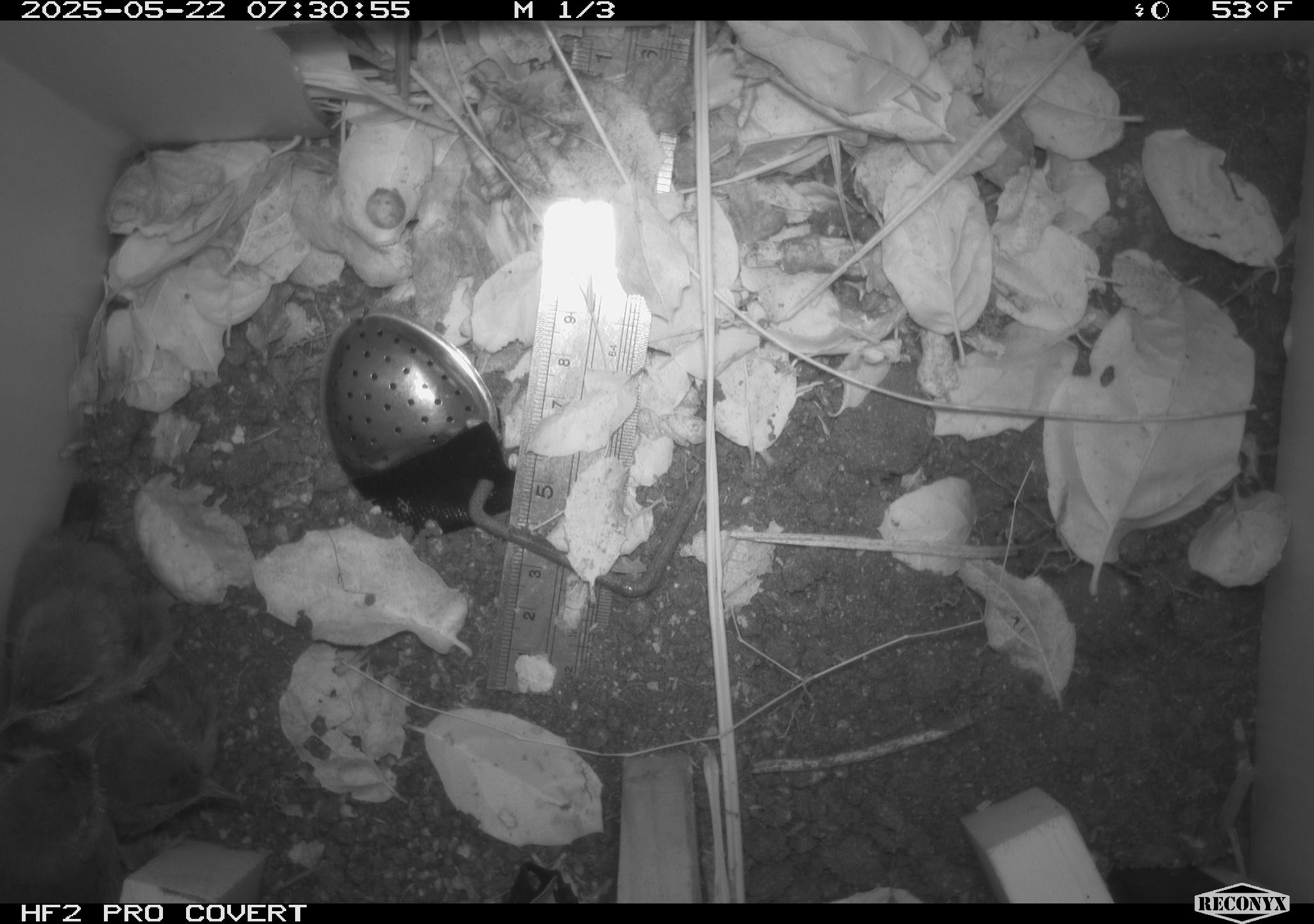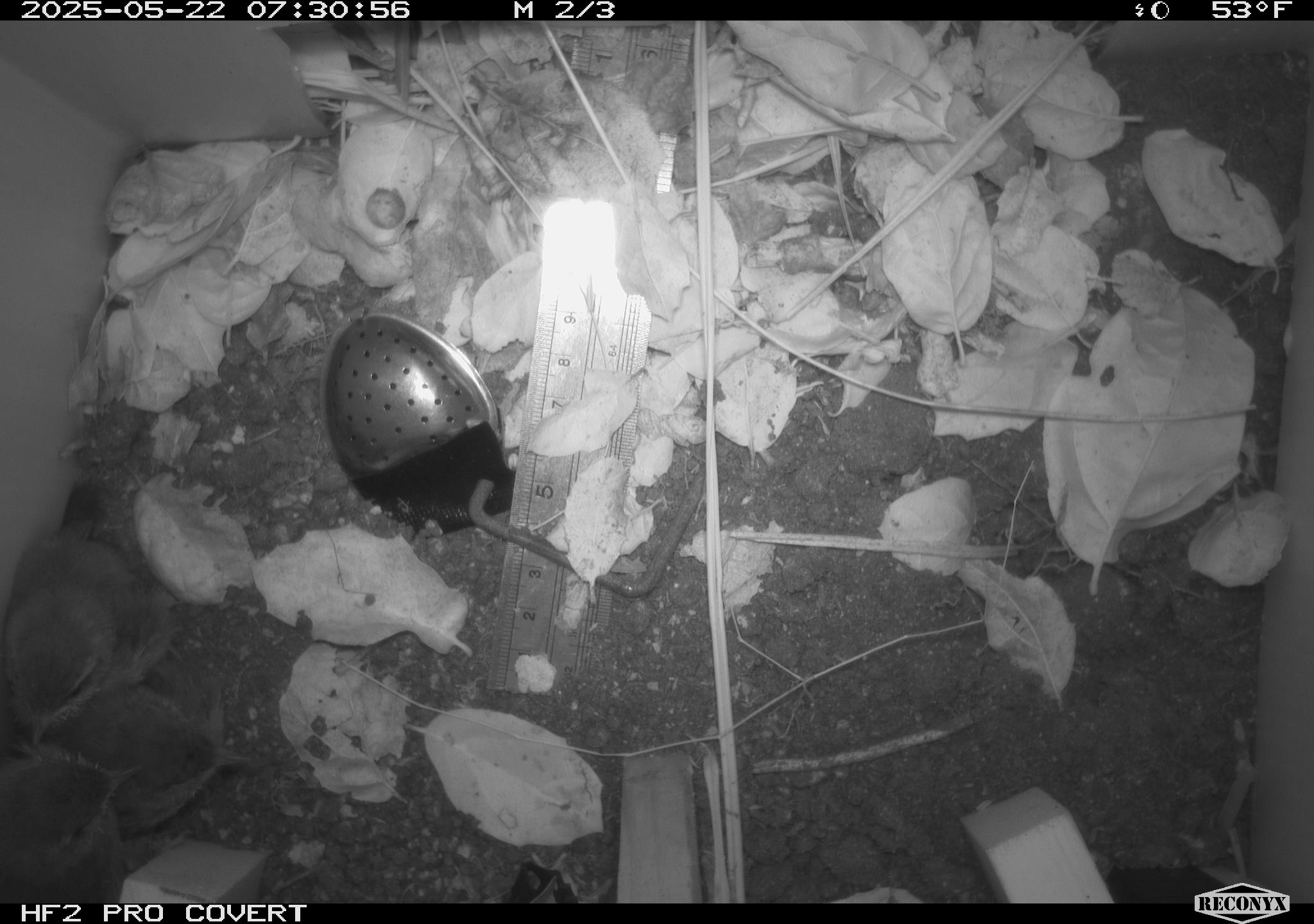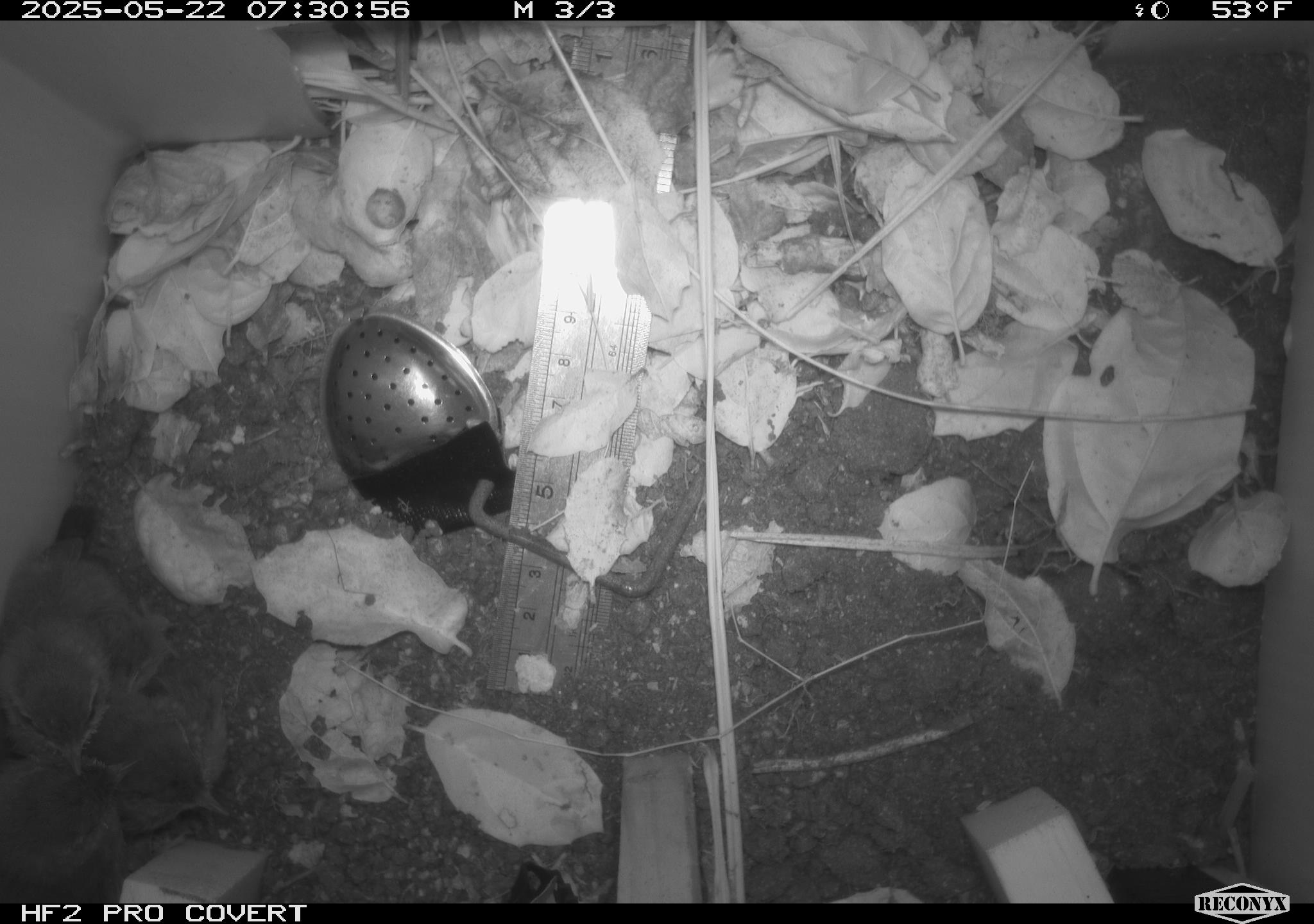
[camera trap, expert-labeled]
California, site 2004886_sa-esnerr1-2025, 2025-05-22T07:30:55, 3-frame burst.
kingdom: Animalia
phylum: Chordata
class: Aves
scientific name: Aves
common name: bird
Bird (Aves).